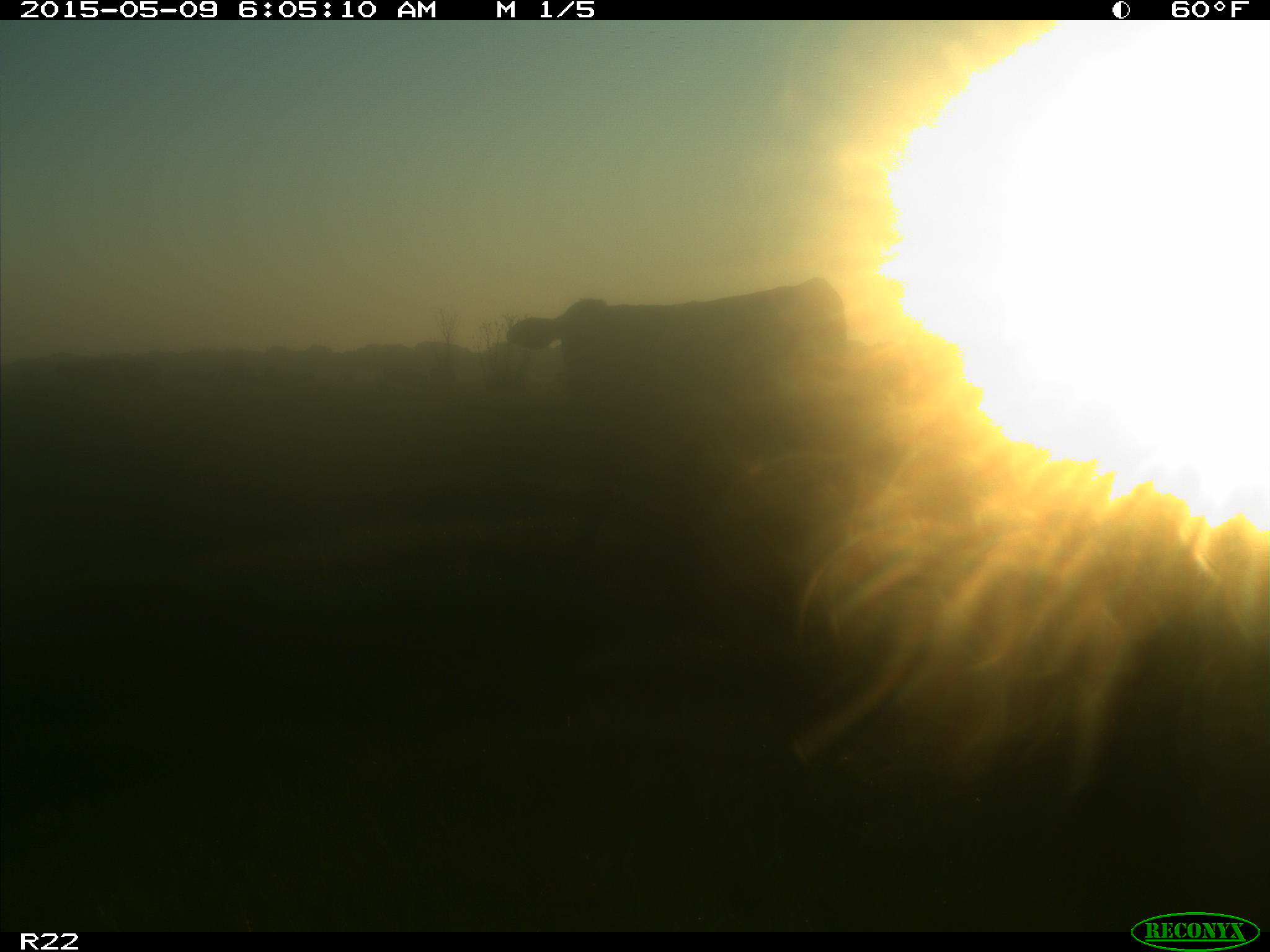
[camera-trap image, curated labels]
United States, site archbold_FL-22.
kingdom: Animalia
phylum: Chordata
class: Mammalia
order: Artiodactyla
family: Bovidae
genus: Bos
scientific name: Bos taurus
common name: domestic cow